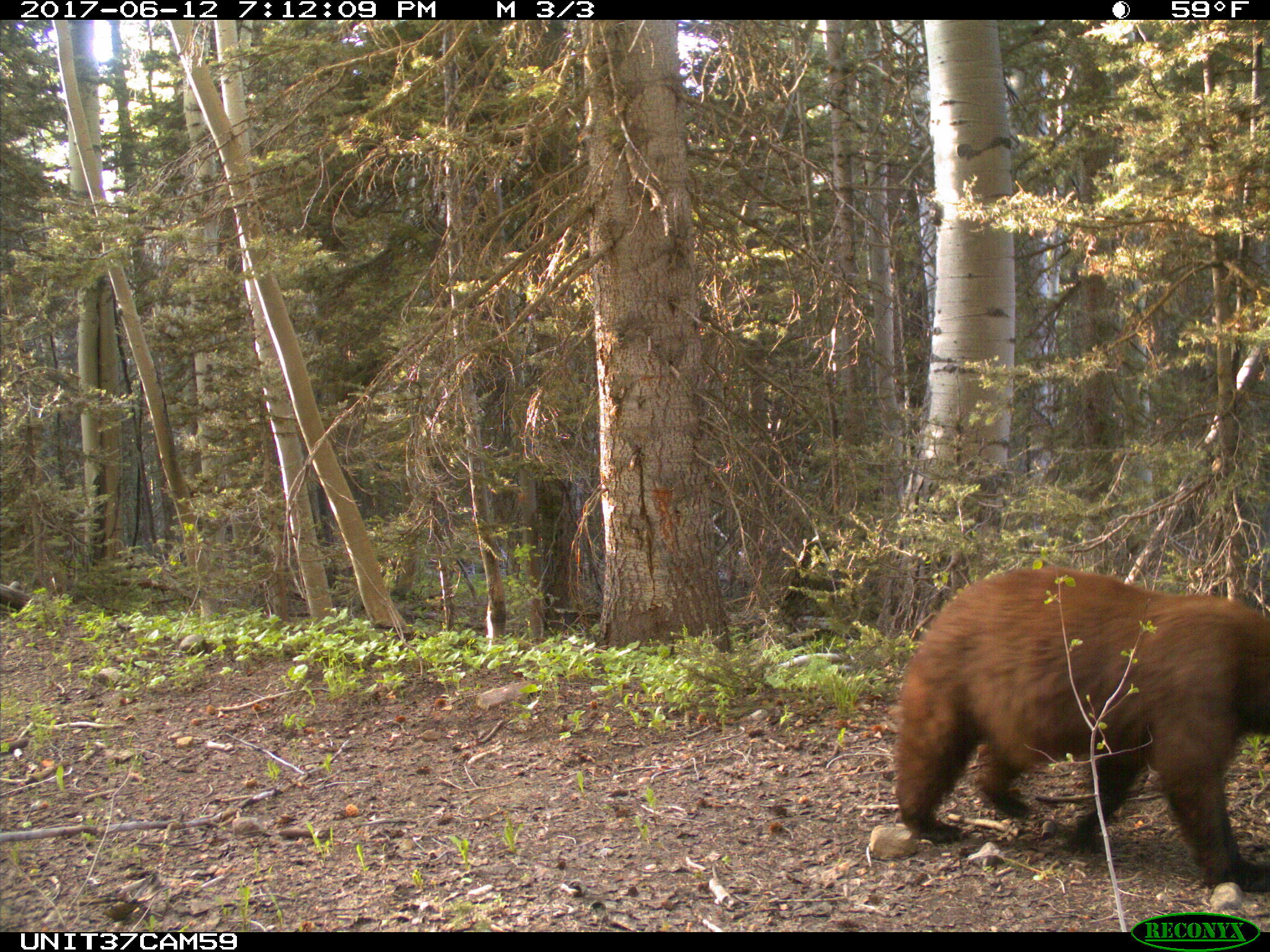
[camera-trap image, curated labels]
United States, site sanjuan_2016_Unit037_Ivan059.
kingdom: Animalia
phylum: Chordata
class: Mammalia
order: Carnivora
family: Ursidae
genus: Ursus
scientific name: Ursus americanus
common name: american black bear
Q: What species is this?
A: Ursus americanus (american black bear).